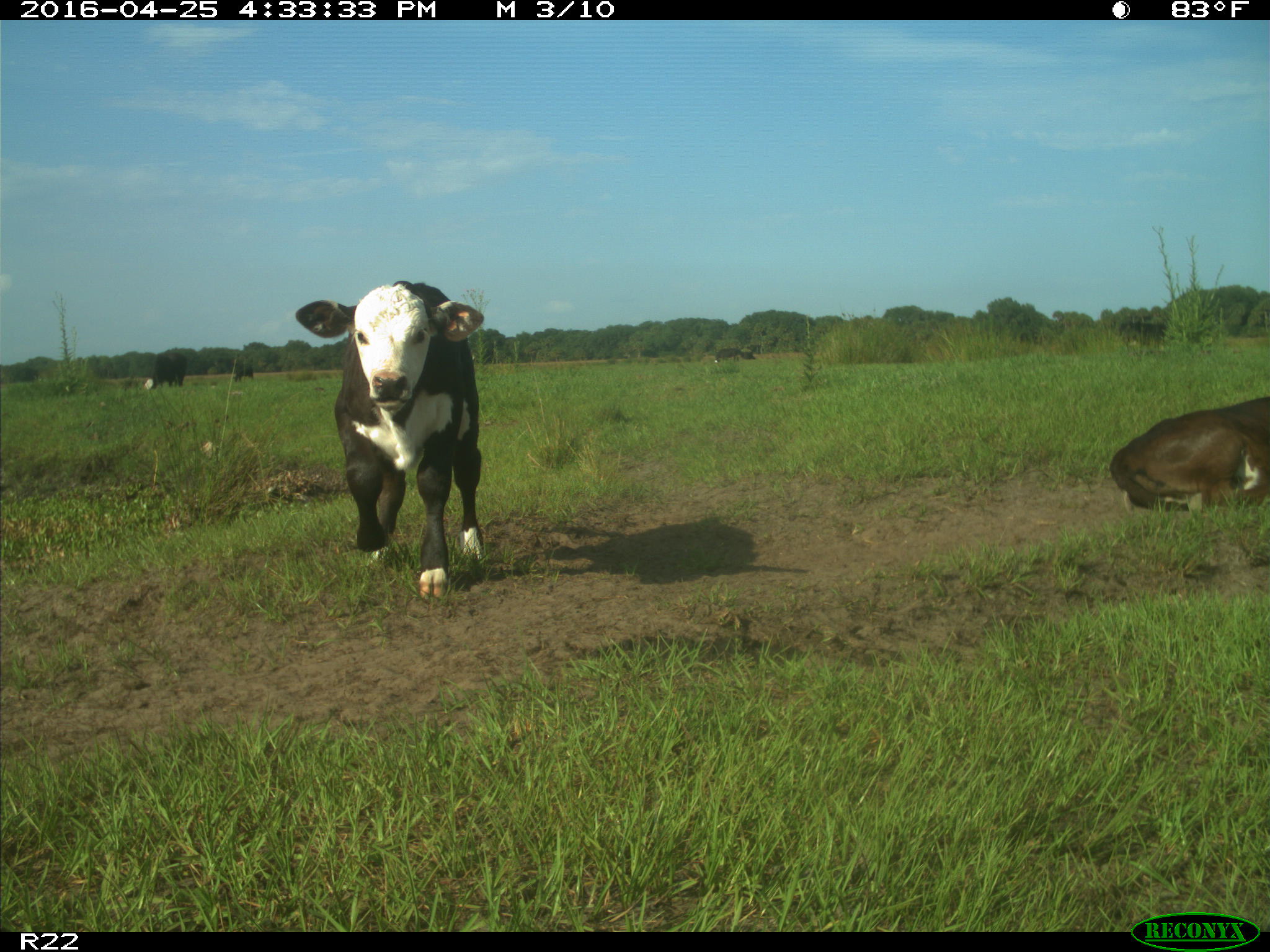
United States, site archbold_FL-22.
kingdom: Animalia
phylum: Chordata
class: Mammalia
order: Artiodactyla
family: Bovidae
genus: Bos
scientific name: Bos taurus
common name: domestic cow